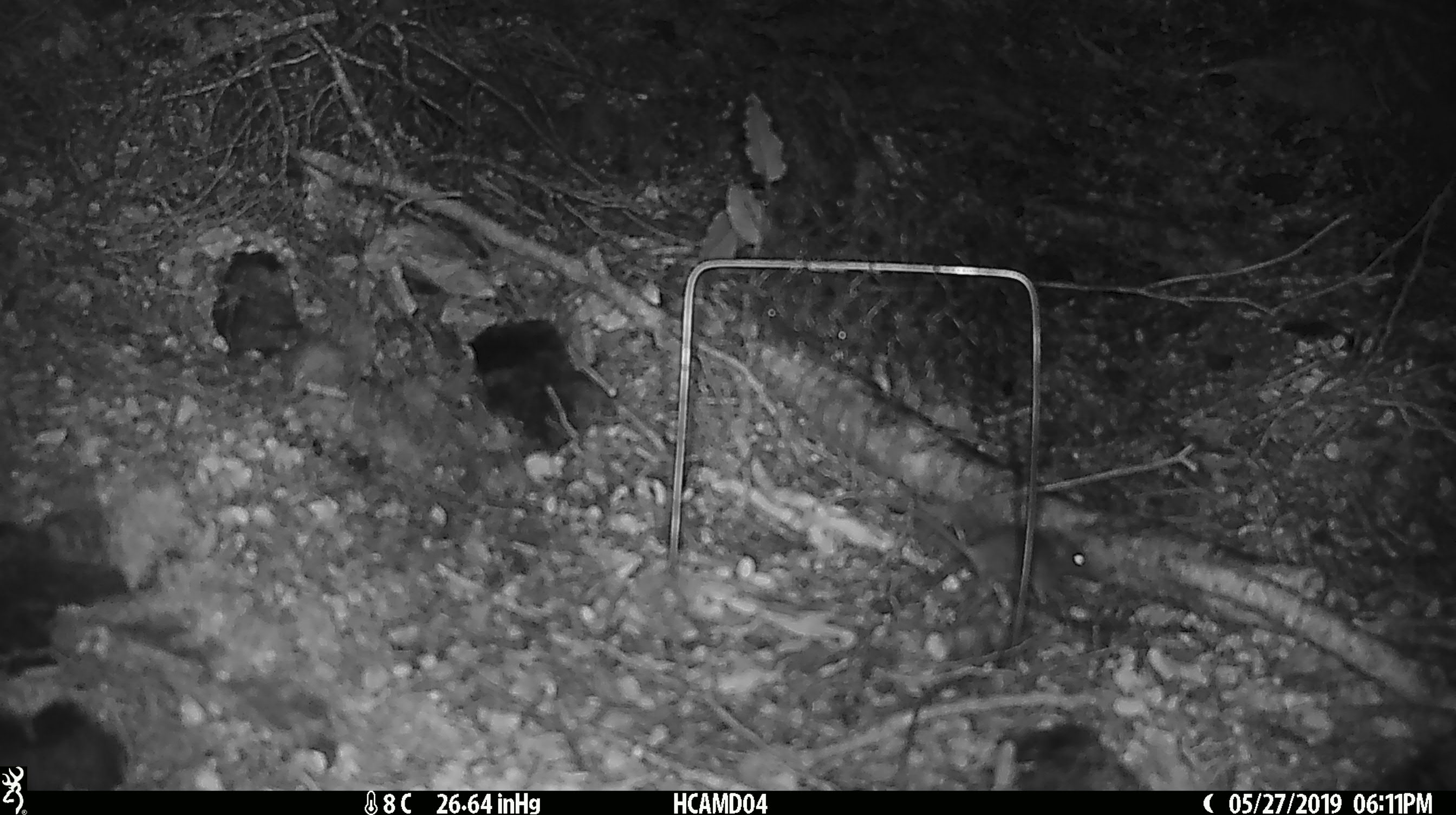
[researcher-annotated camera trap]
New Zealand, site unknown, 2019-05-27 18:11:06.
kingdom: Animalia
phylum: Chordata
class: Mammalia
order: Rodentia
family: Muridae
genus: Mus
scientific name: Mus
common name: mouse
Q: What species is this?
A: Mouse (Mus).